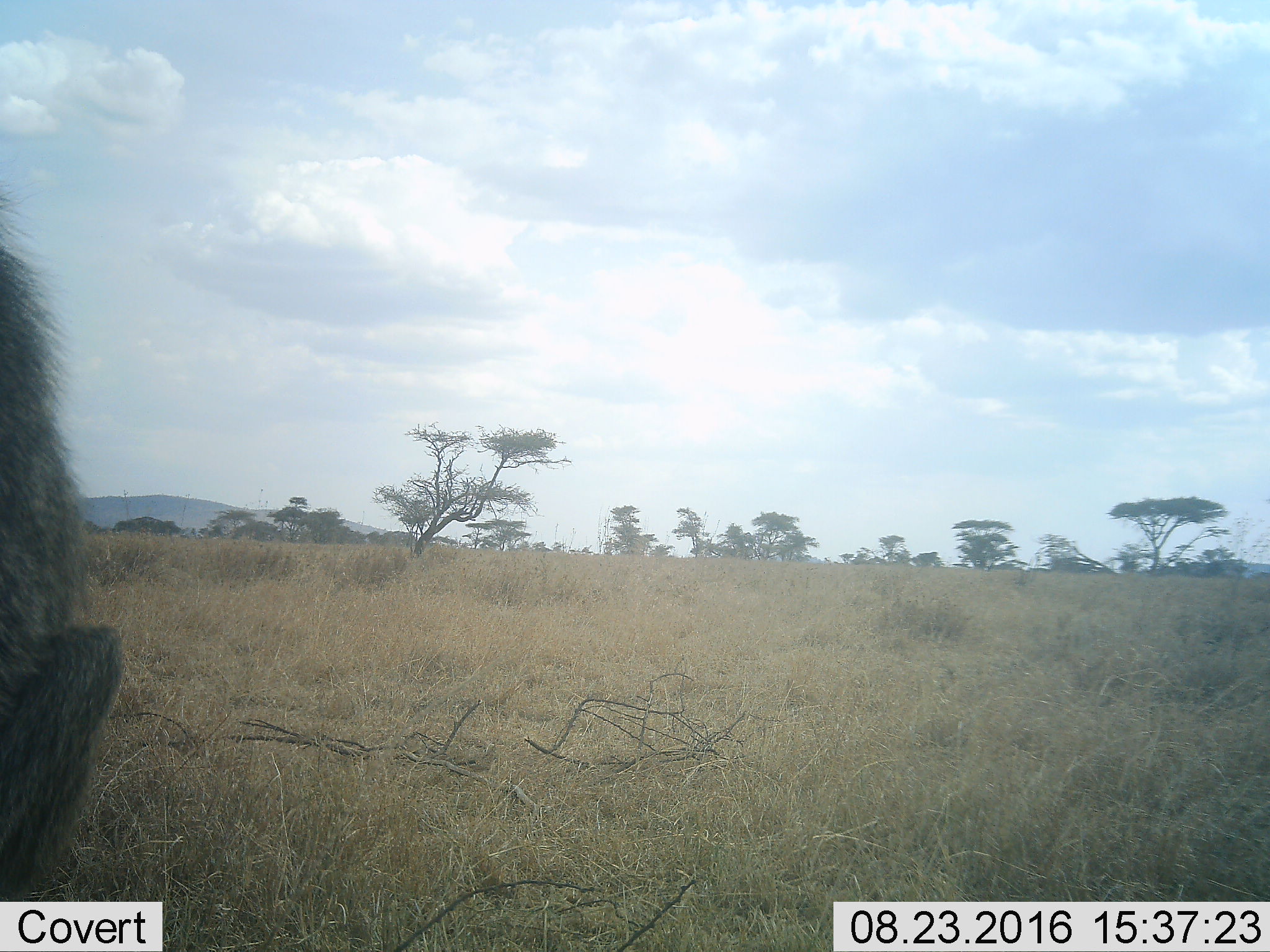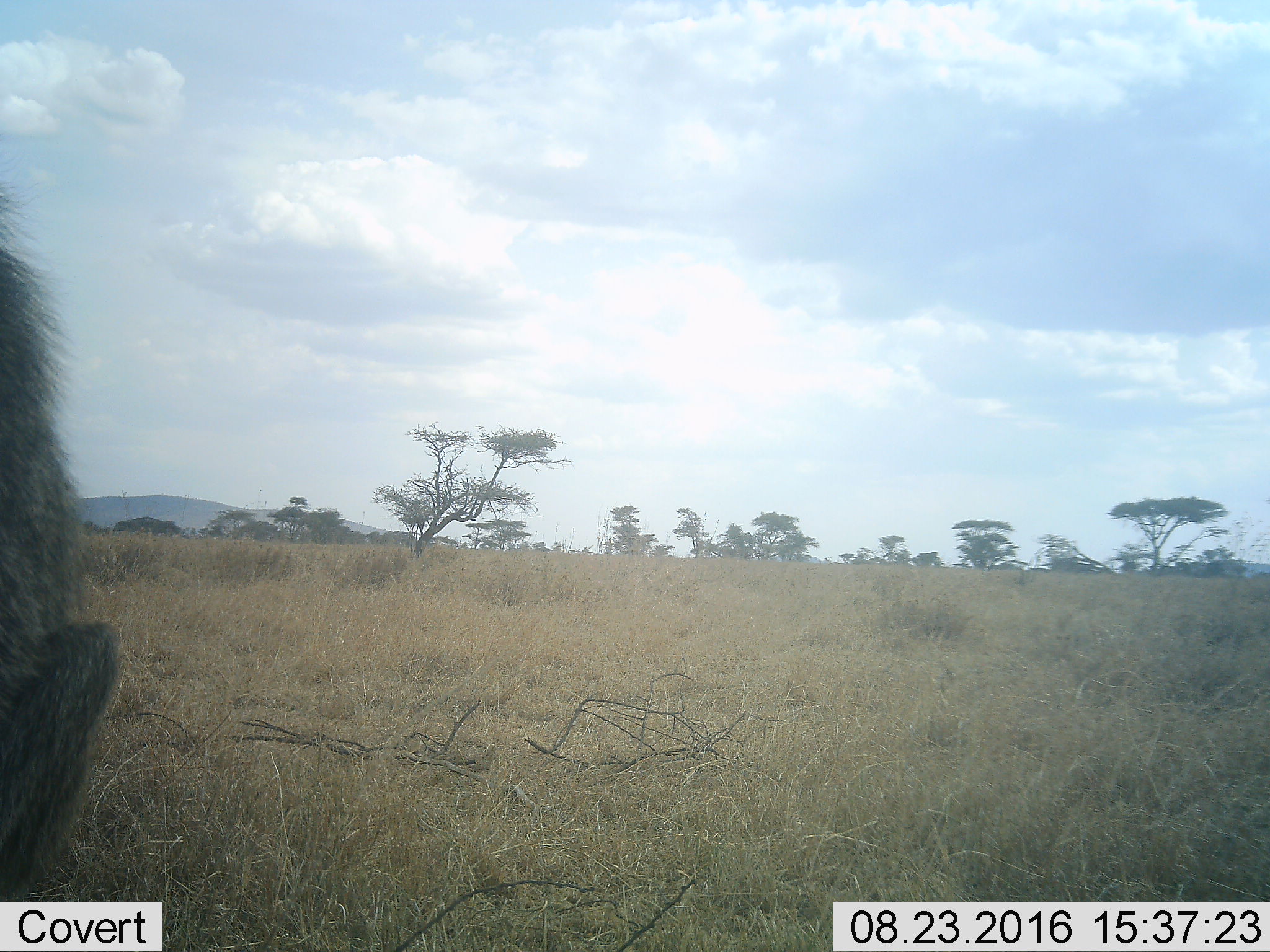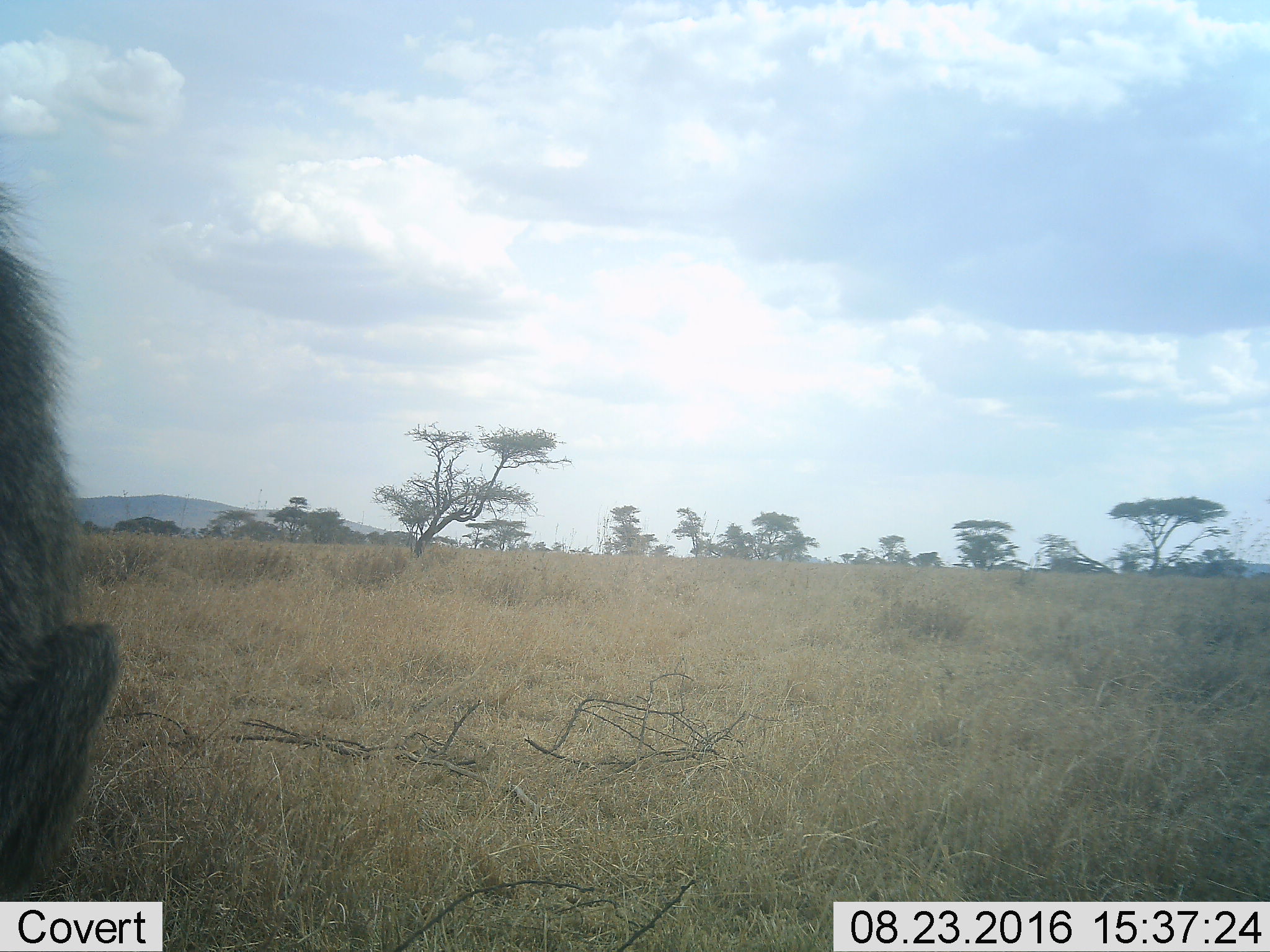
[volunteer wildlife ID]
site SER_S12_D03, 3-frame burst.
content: unidentified animal